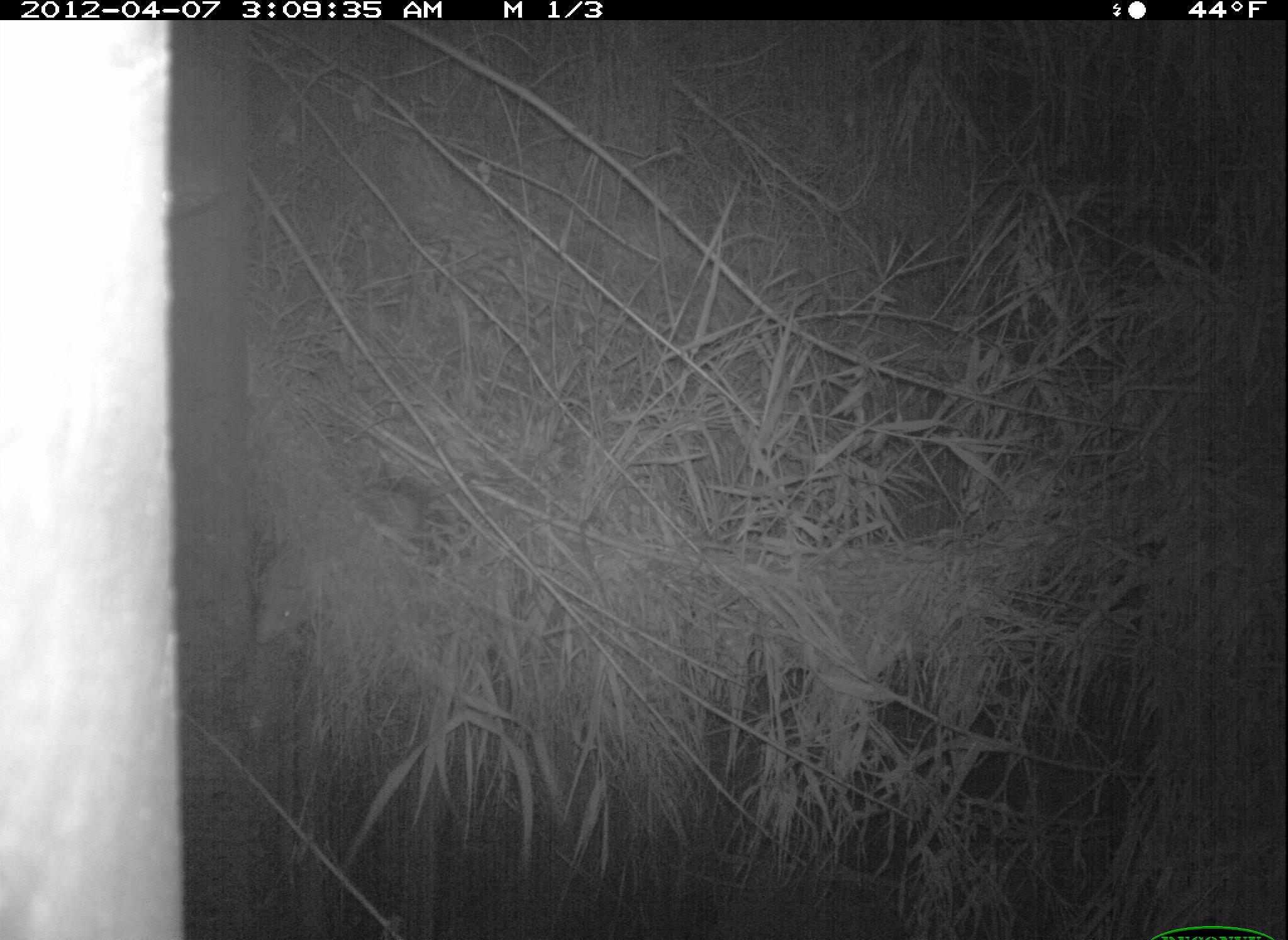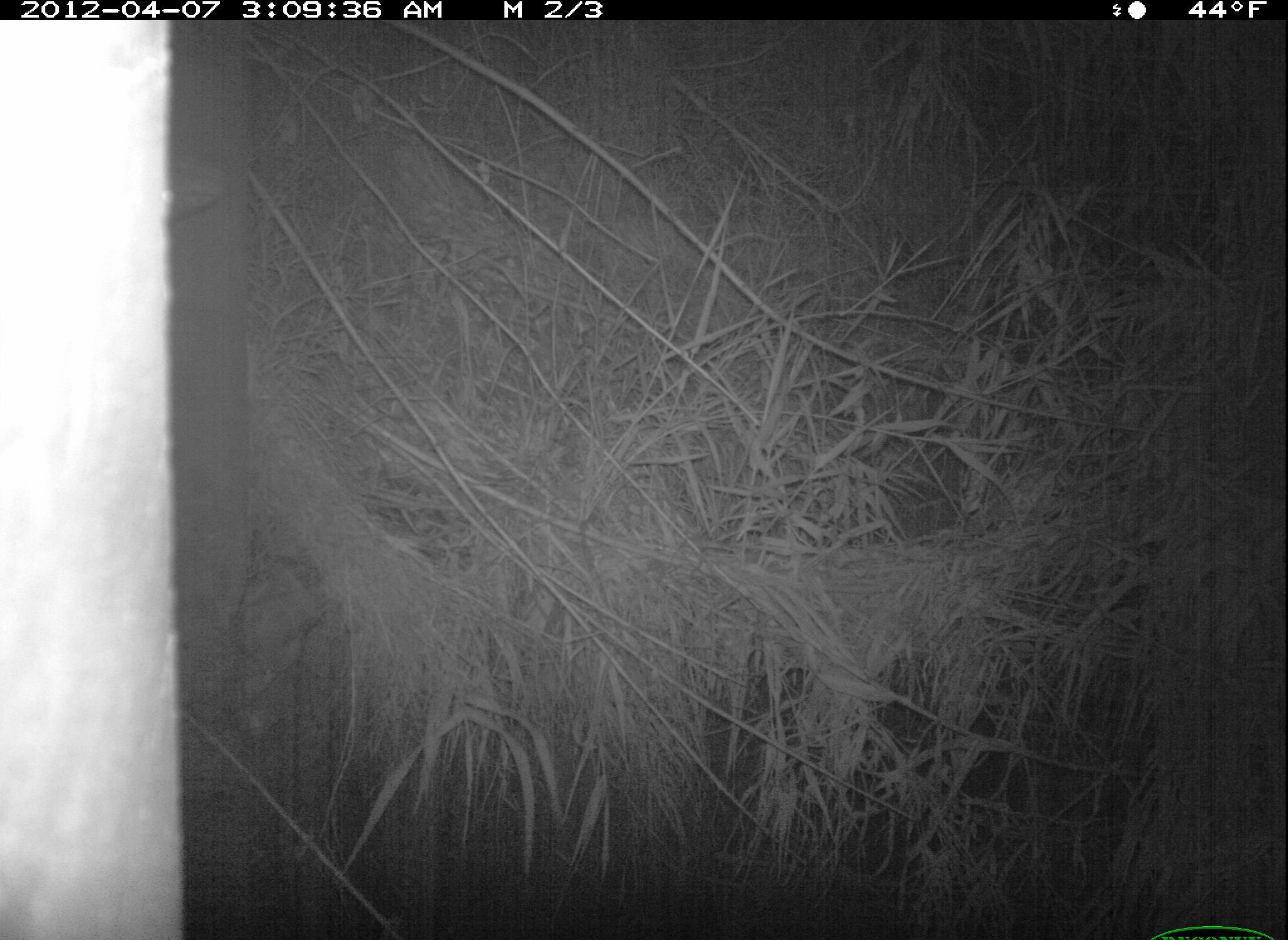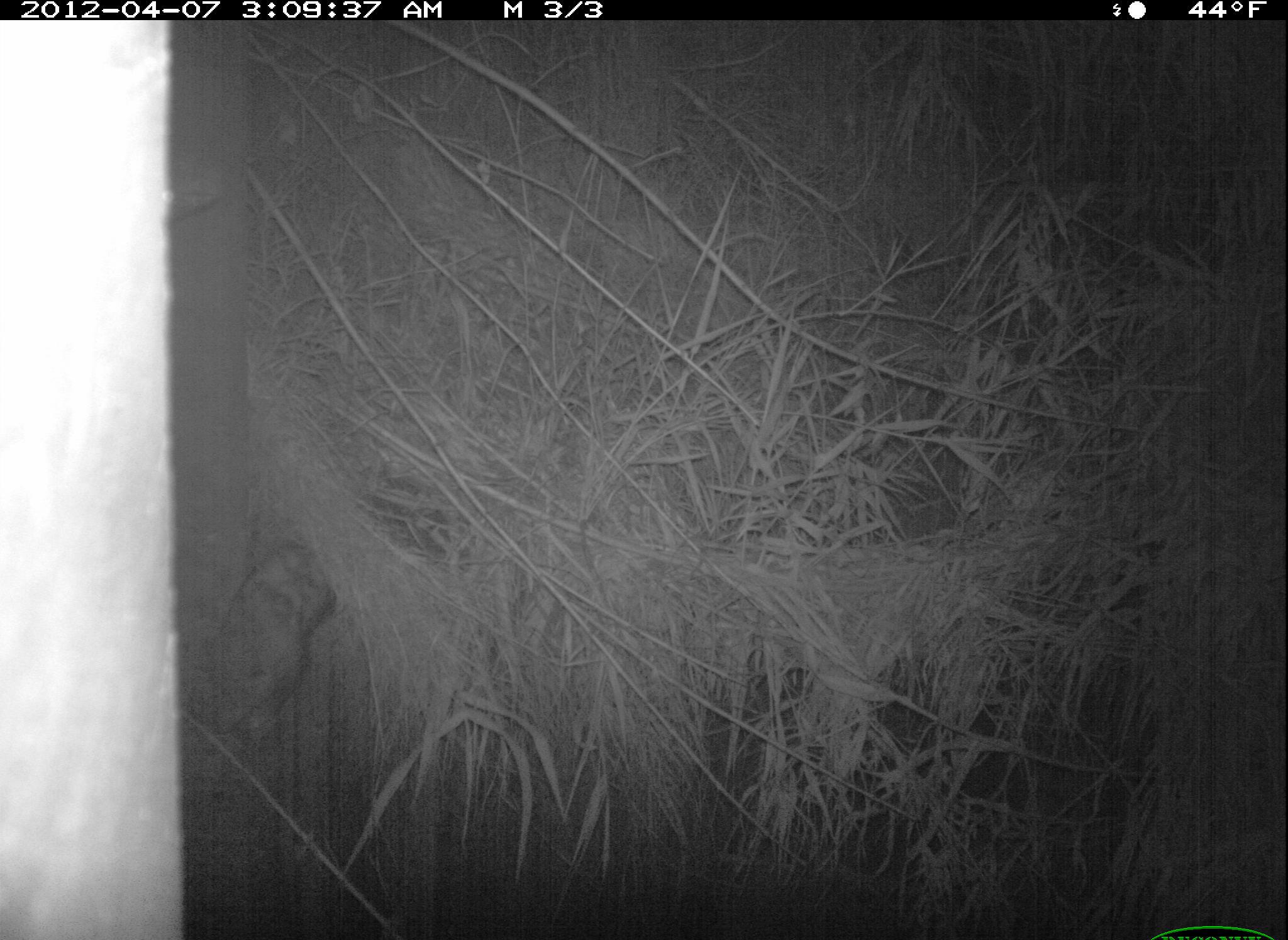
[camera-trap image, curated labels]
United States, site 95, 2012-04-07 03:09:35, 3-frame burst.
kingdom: Animalia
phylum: Chordata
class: Mammalia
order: Didelphimorphia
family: Didelphidae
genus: Didelphis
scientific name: Didelphis virginiana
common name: virginia opossum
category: opossum